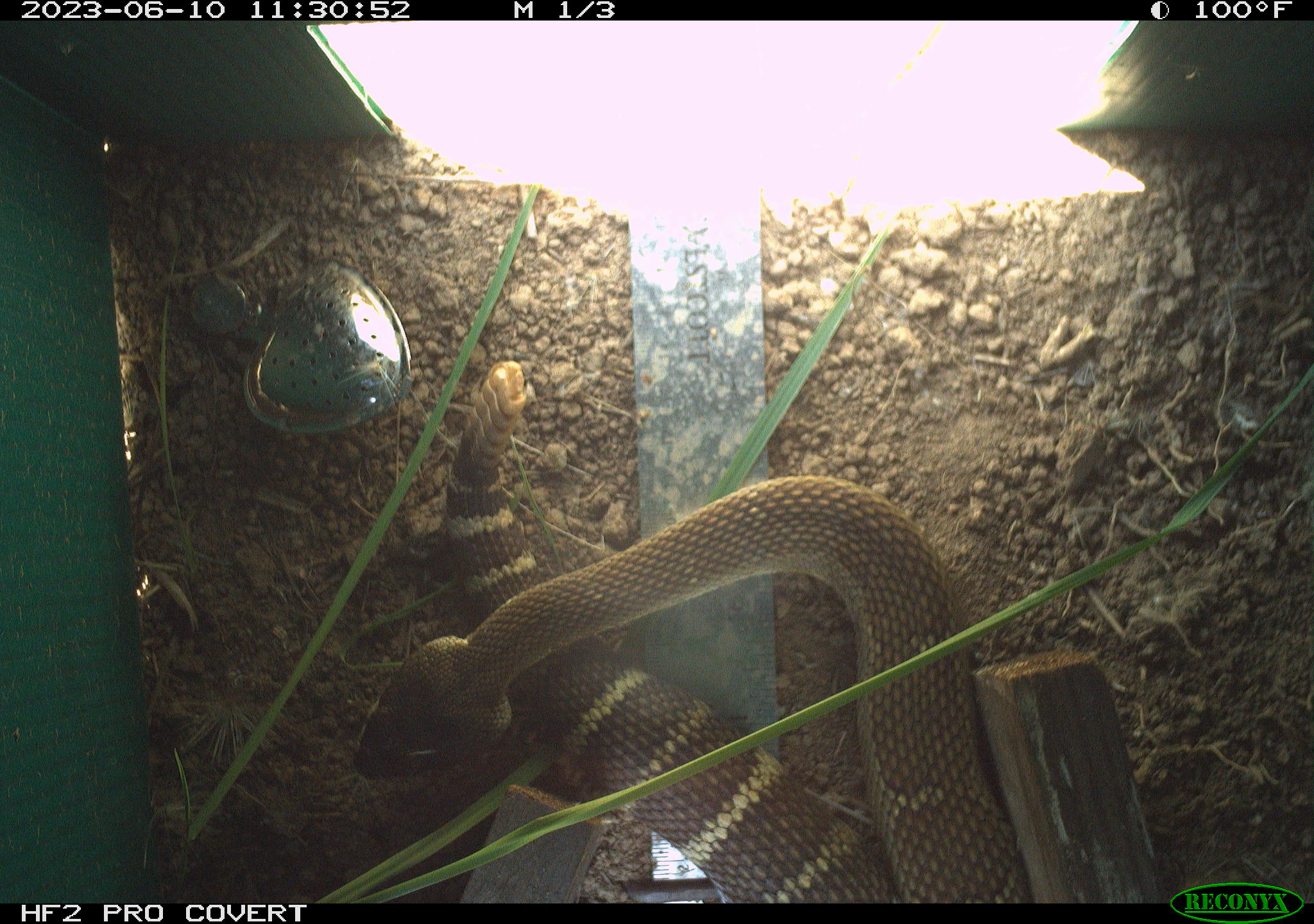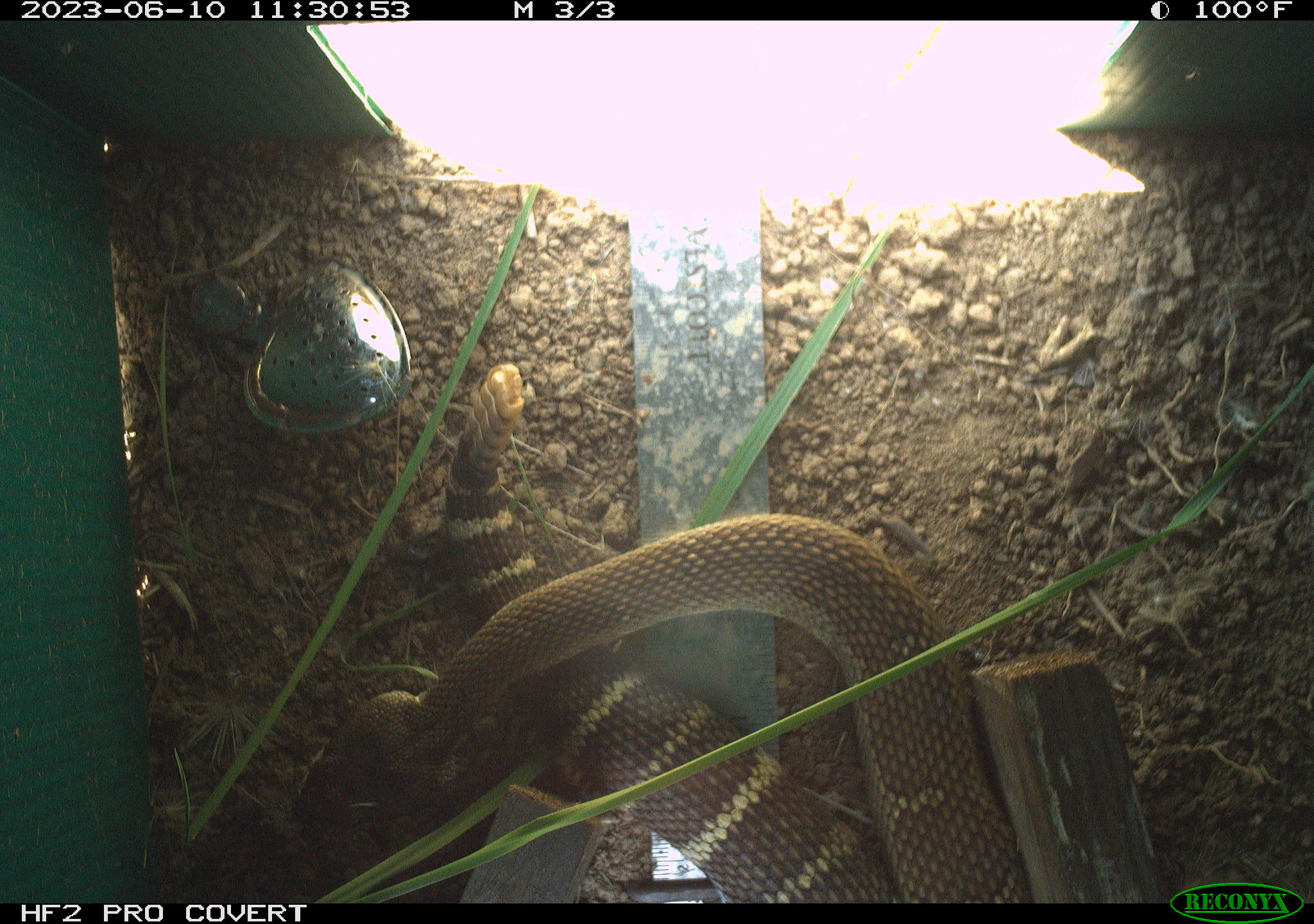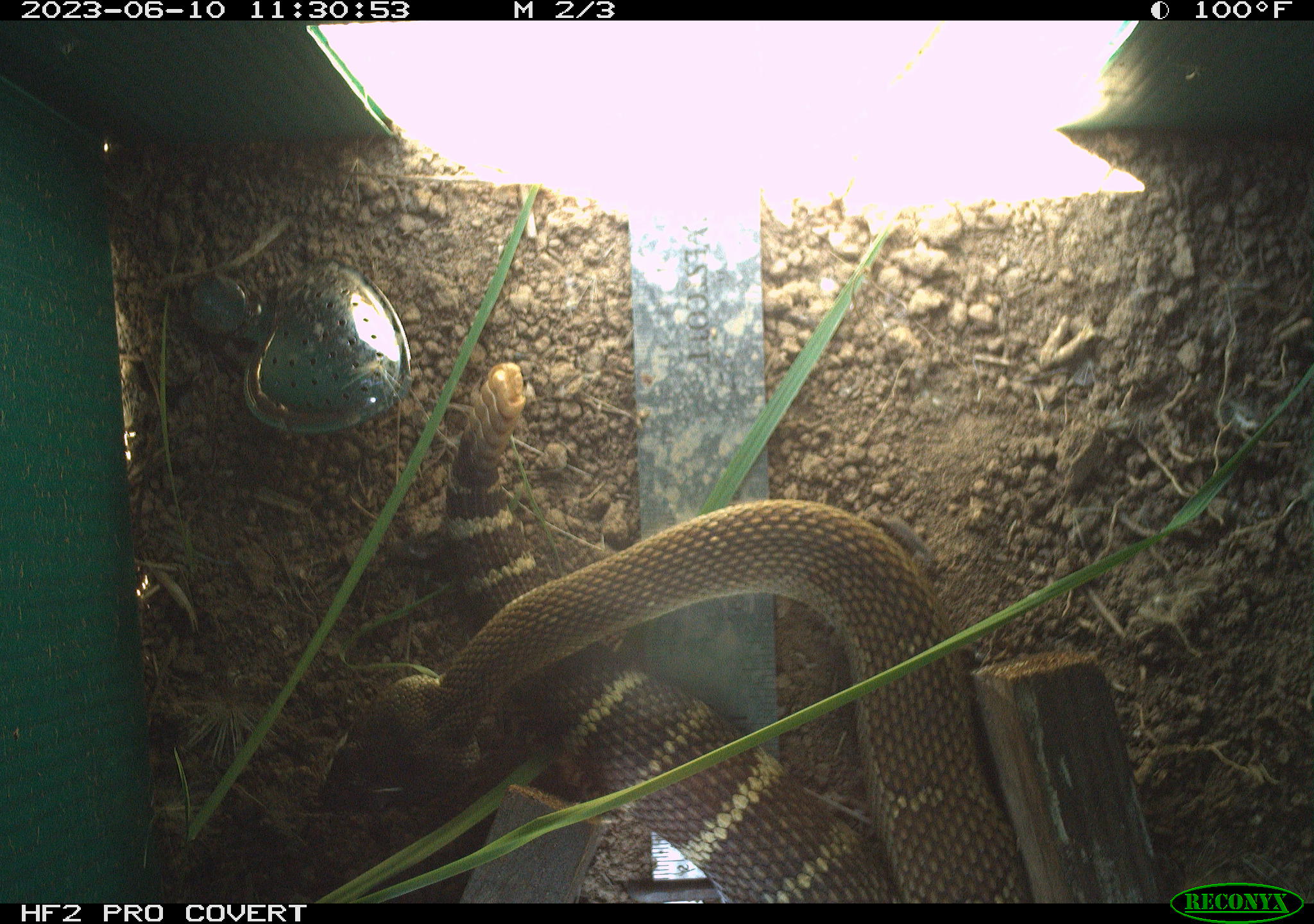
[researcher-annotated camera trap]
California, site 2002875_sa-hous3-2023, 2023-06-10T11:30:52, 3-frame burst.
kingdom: Animalia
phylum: Chordata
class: Reptilia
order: Squamata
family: Viperidae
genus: Crotalus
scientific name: Crotalus oreganus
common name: western rattlesnake